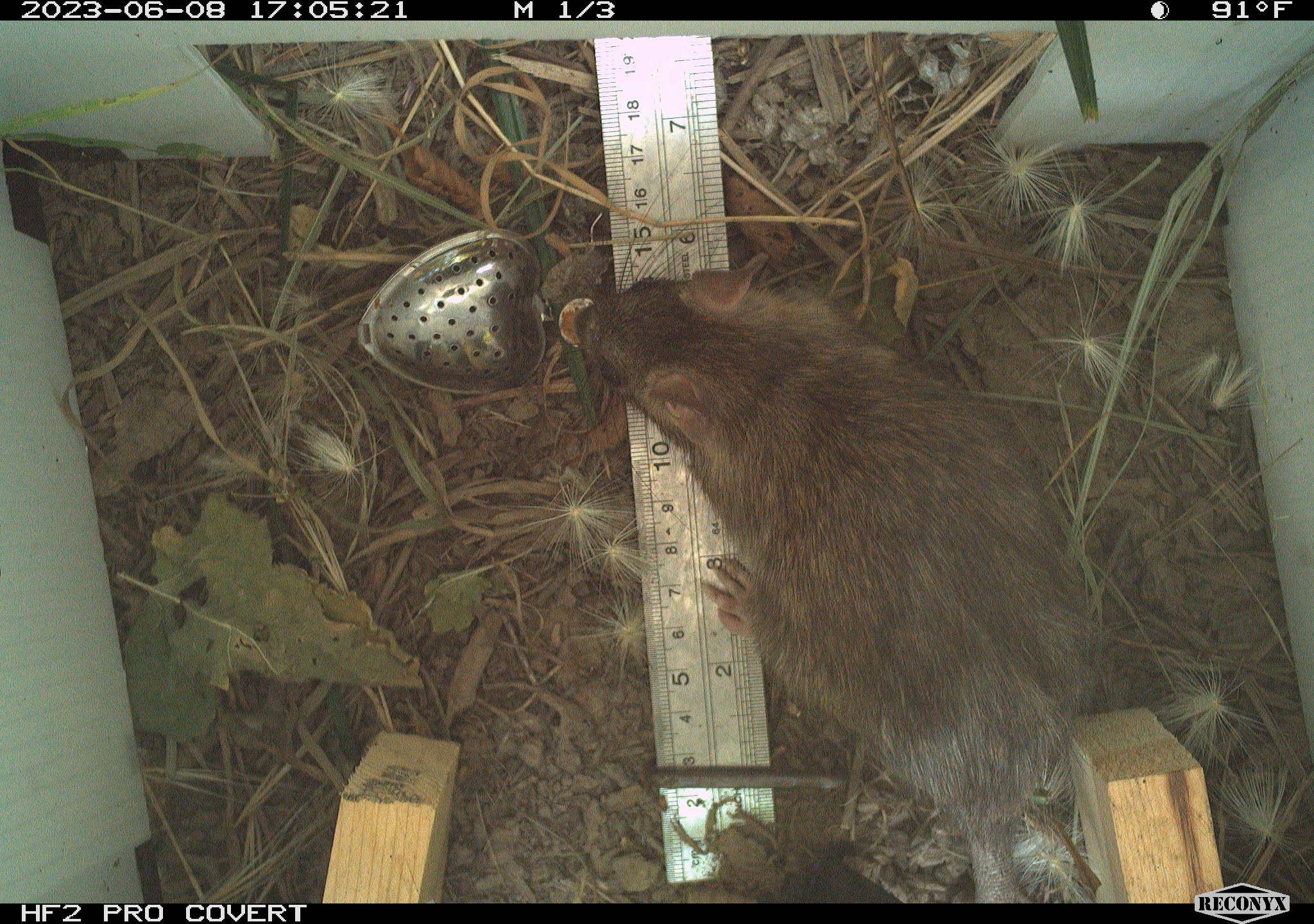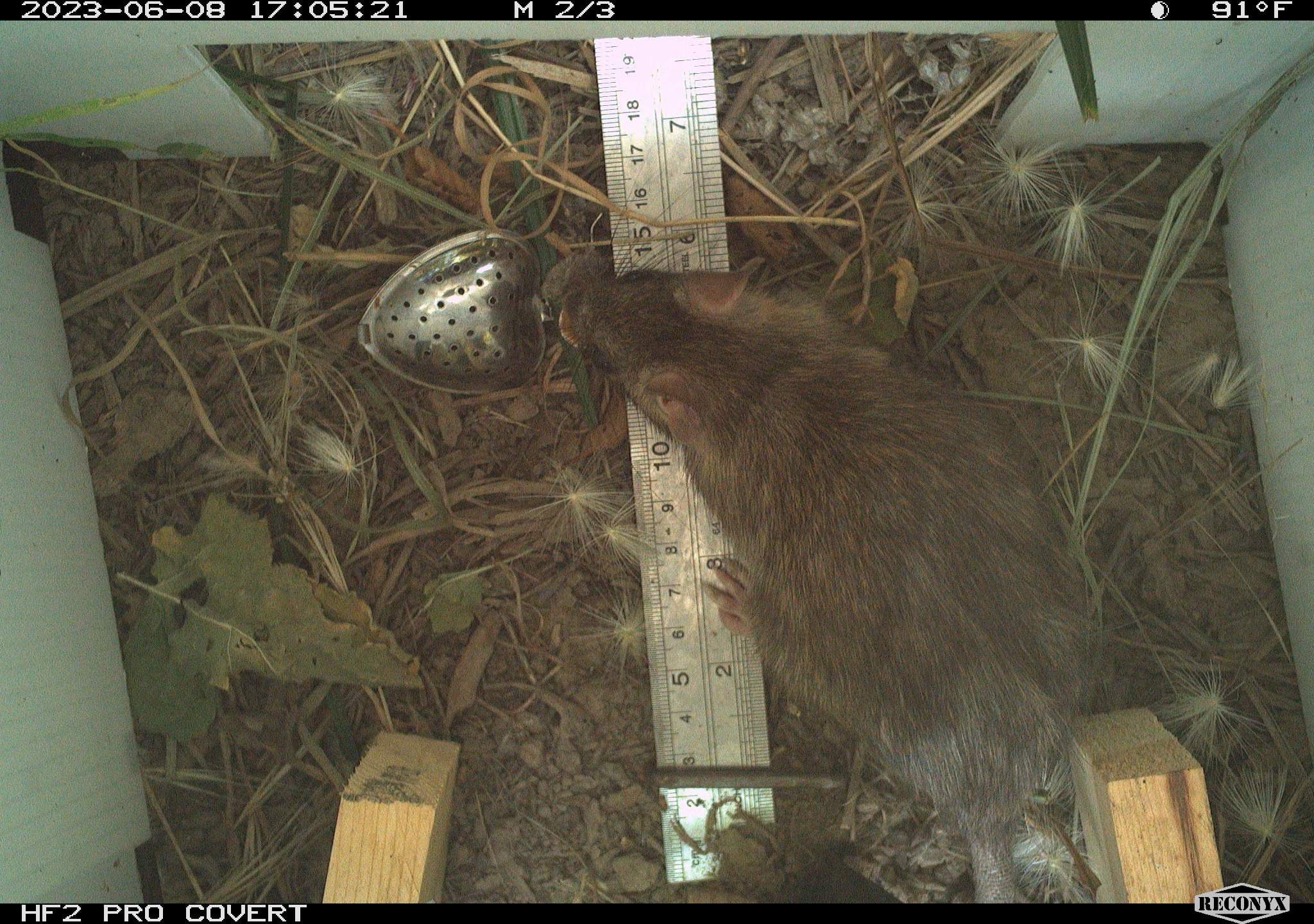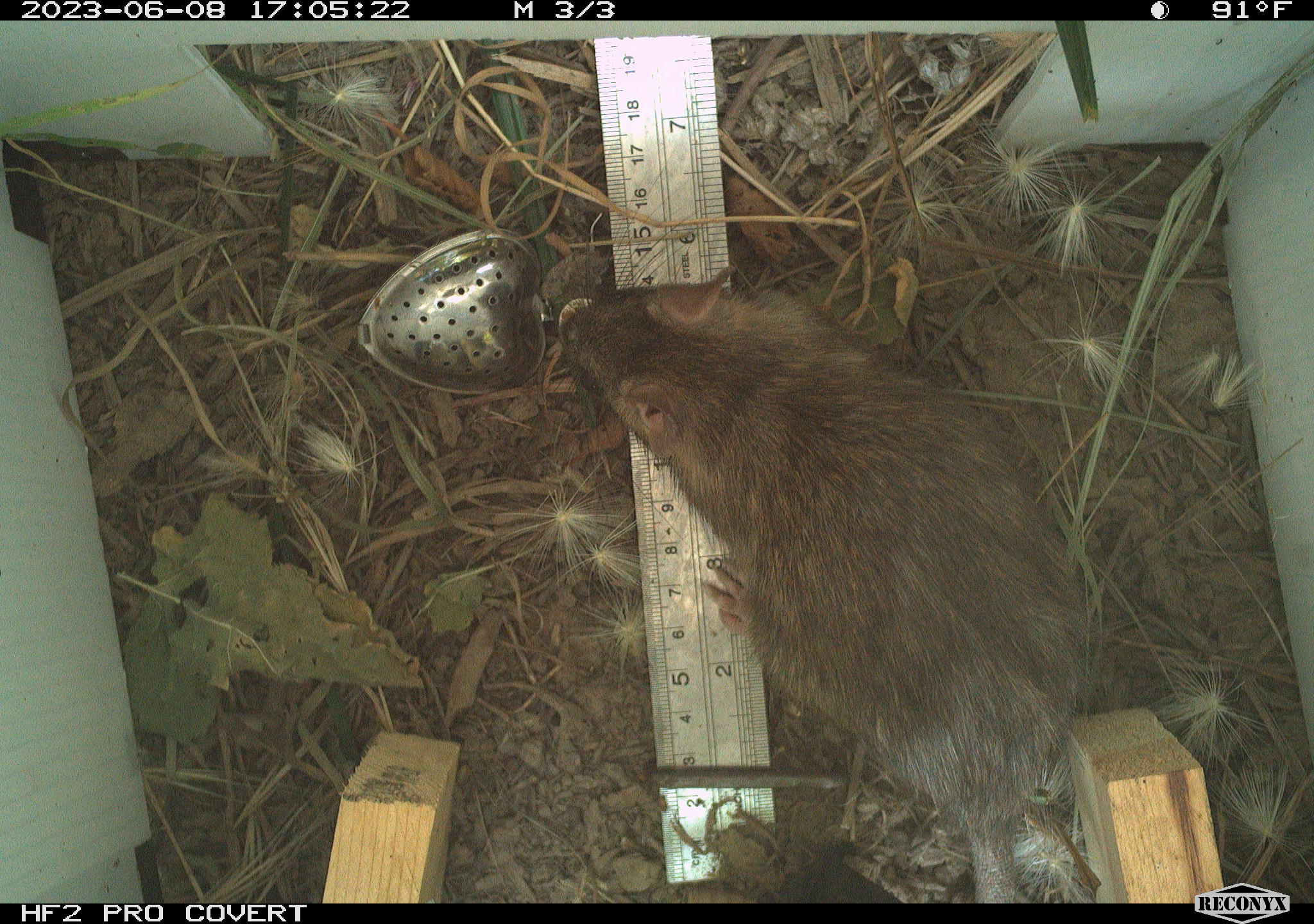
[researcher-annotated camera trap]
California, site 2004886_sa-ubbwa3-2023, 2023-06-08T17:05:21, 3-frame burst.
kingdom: Animalia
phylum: Chordata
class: Mammalia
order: Rodentia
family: Muridae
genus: Rattus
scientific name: Rattus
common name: rat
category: rattus species